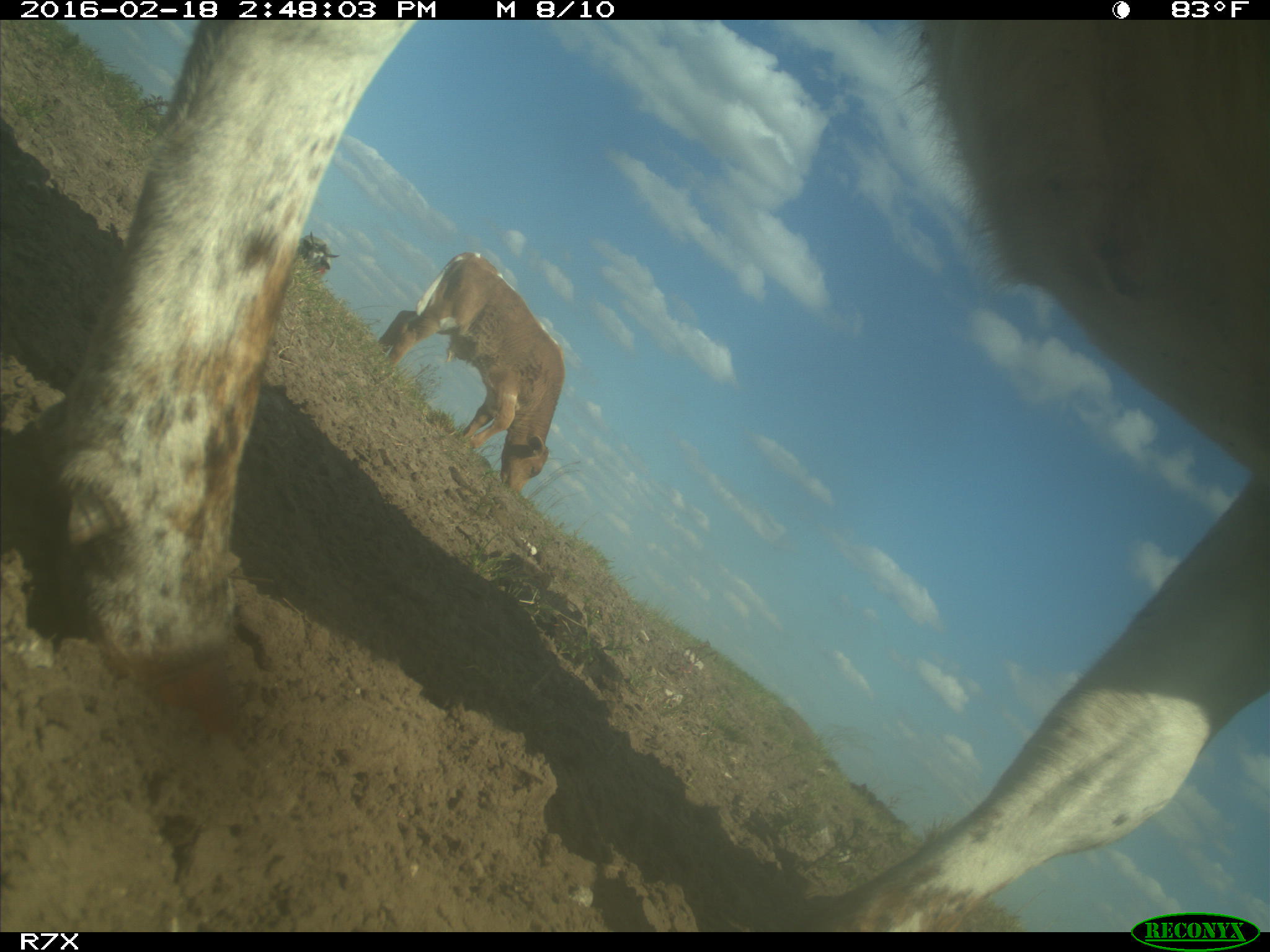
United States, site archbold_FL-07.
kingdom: Animalia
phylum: Chordata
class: Mammalia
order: Artiodactyla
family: Bovidae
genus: Bos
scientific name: Bos taurus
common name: domestic cow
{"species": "Bos taurus (domestic cow)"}